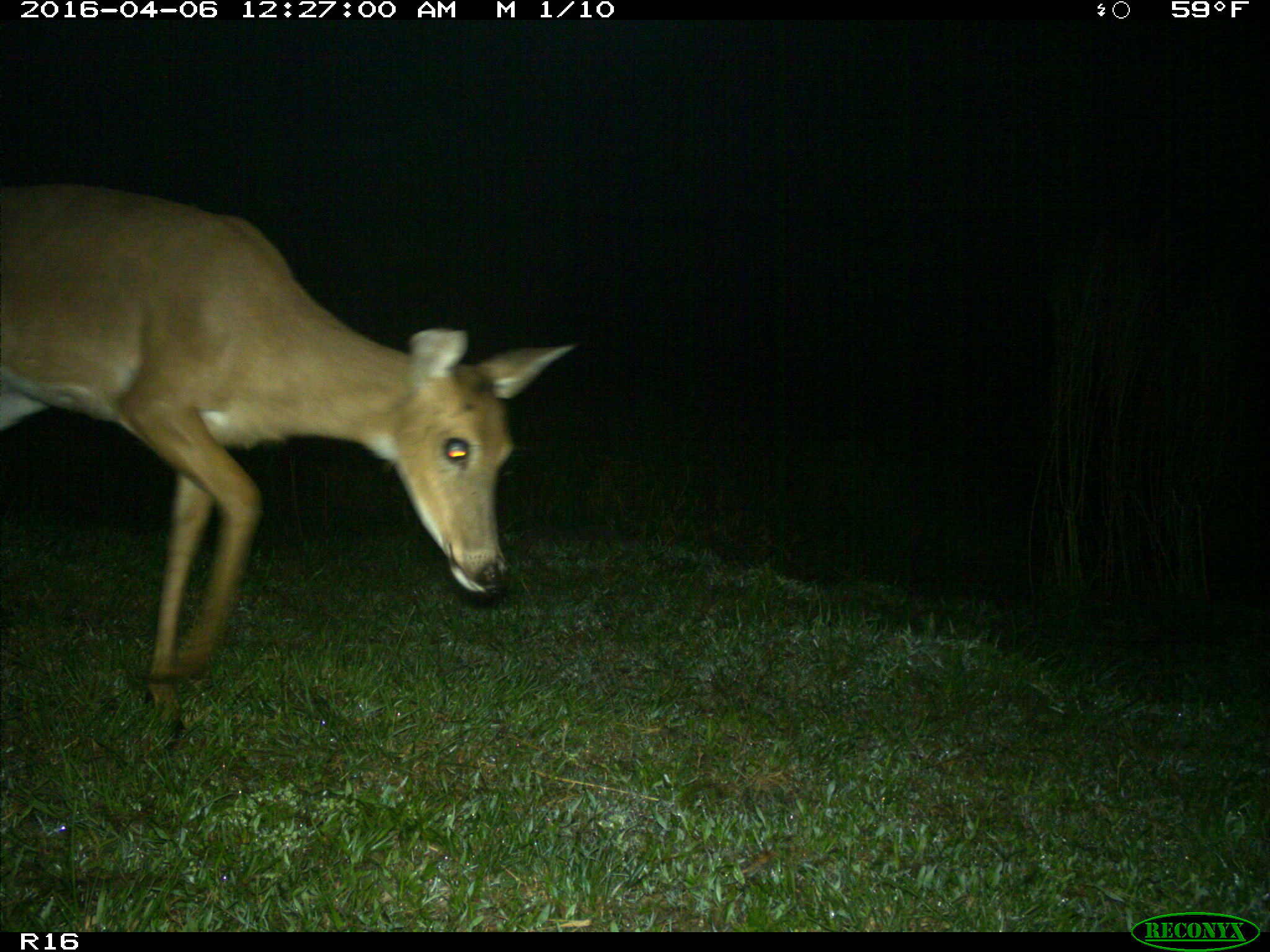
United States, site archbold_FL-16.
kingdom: Animalia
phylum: Chordata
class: Mammalia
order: Artiodactyla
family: Cervidae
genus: Odocoileus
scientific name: Odocoileus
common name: deer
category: unidentified deer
Unidentified deer (deer) (Odocoileus).